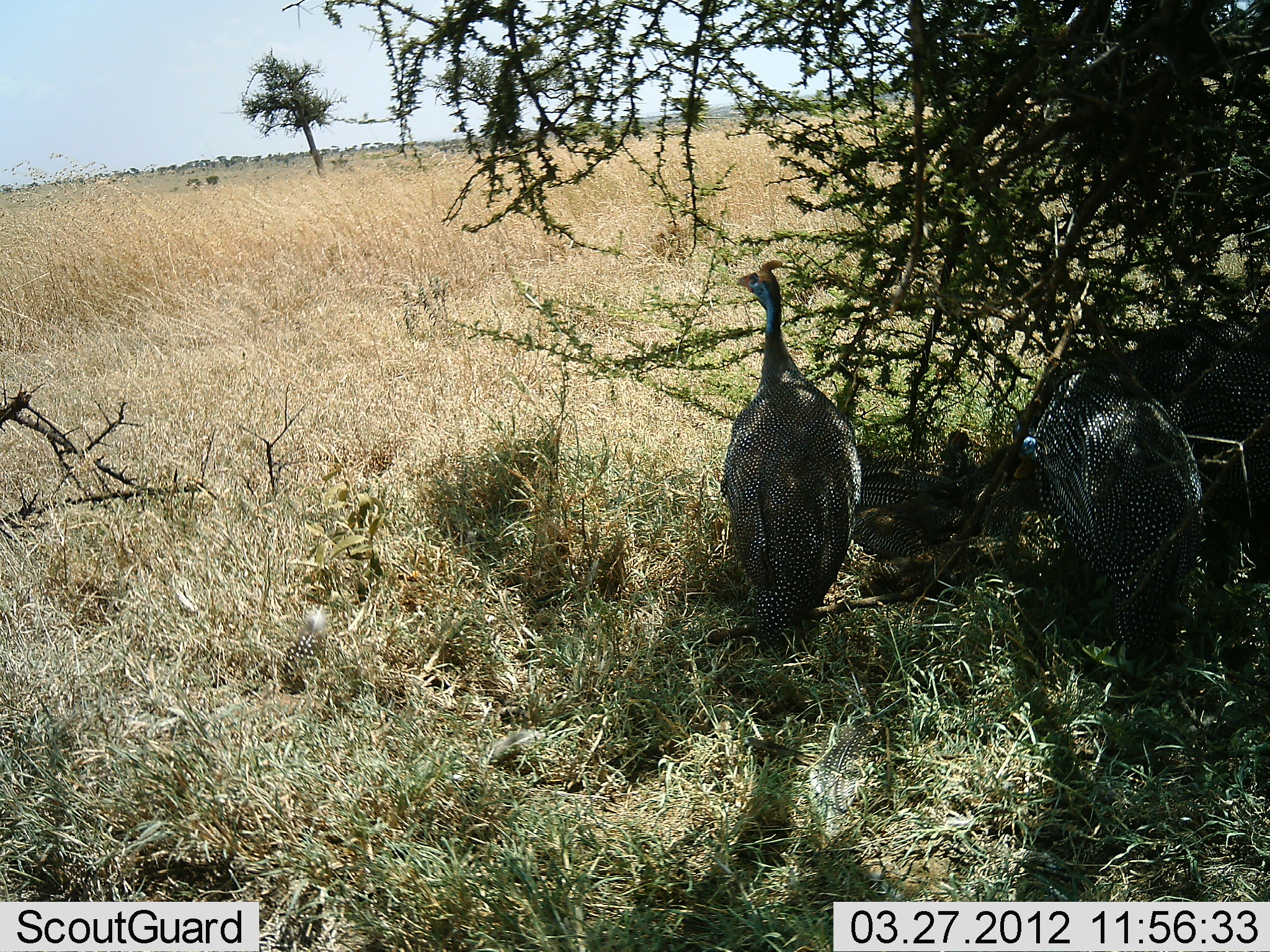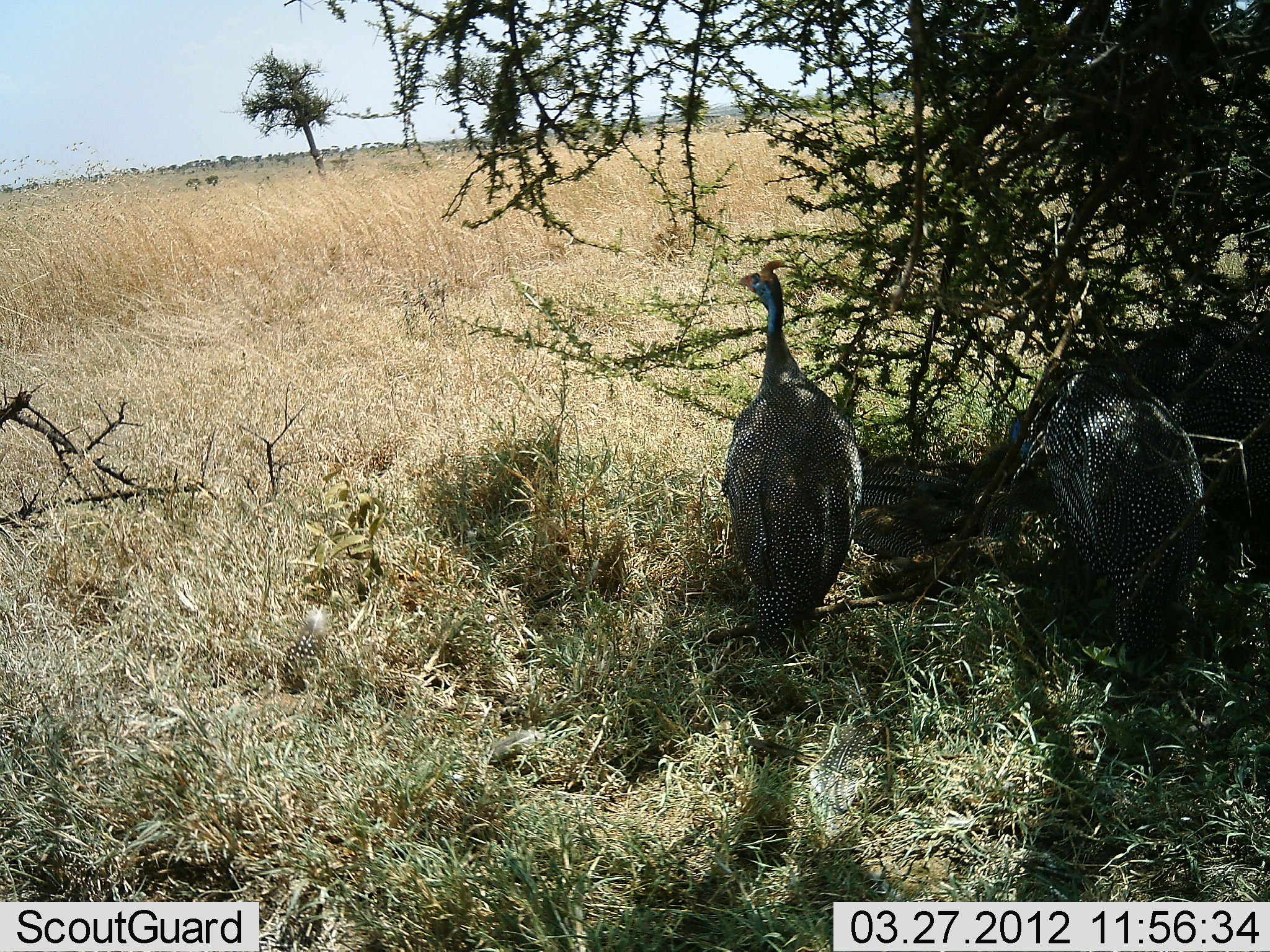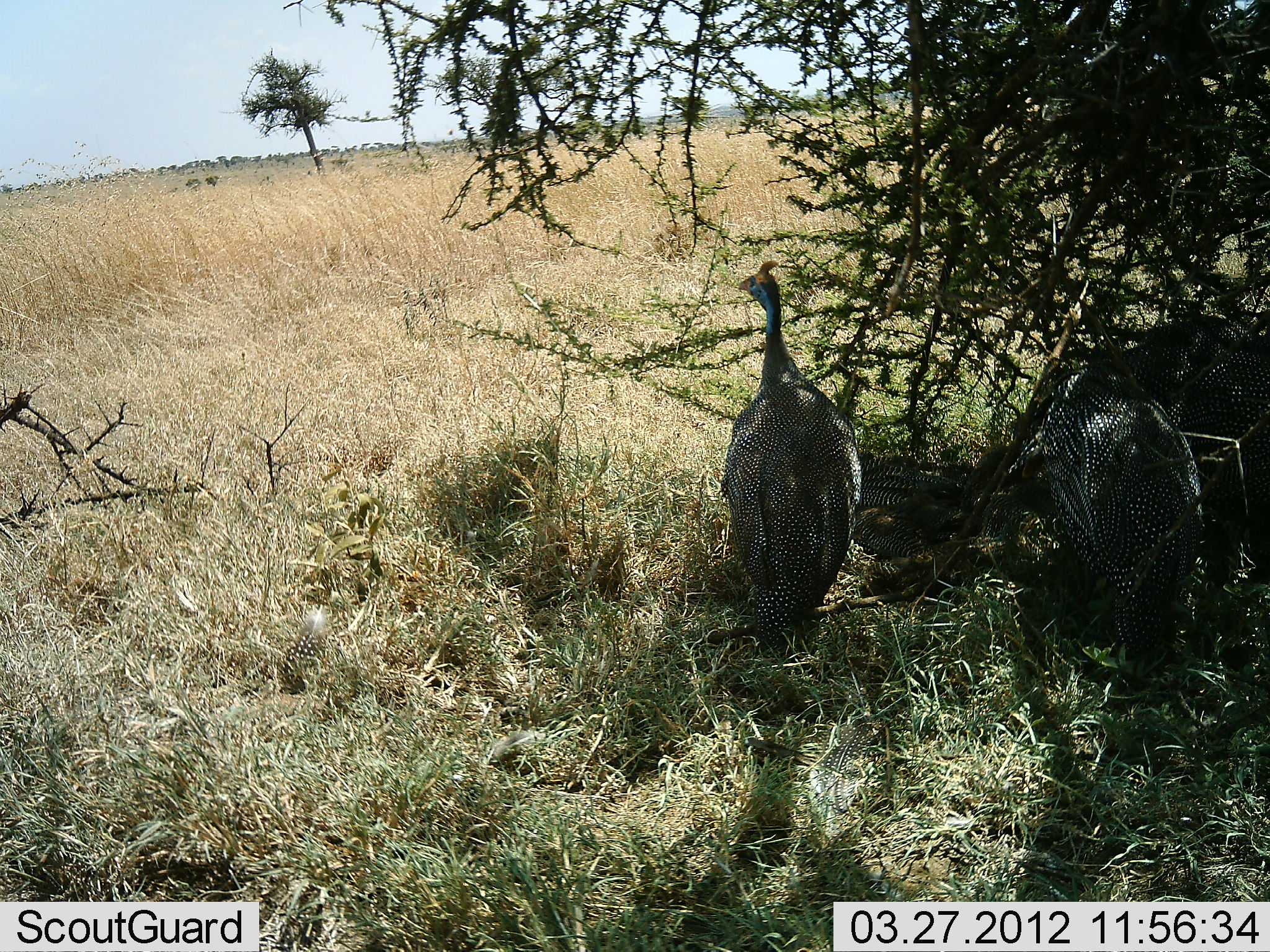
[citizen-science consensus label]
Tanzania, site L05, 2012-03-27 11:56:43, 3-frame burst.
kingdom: Animalia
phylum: Chordata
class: Aves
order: Galliformes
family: Numididae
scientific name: Numididae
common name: guinea fowl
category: guineafowl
Guineafowl (guinea fowl) (Numididae), count 3. Behavior (volunteer vote fractions): standing 85%, resting 27%, moving 9%, interacting 3%. Young present (vote fraction): 9%. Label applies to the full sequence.